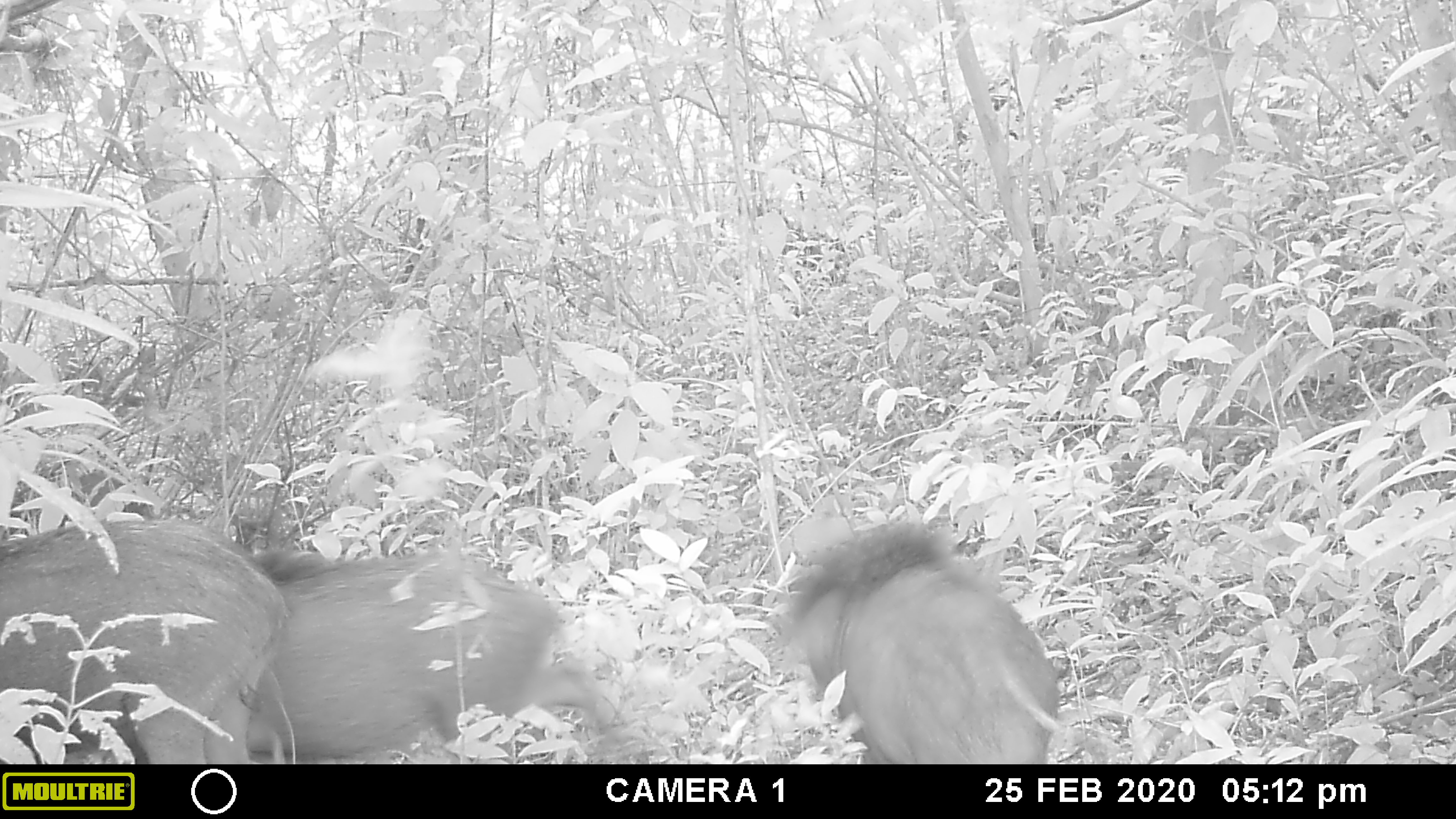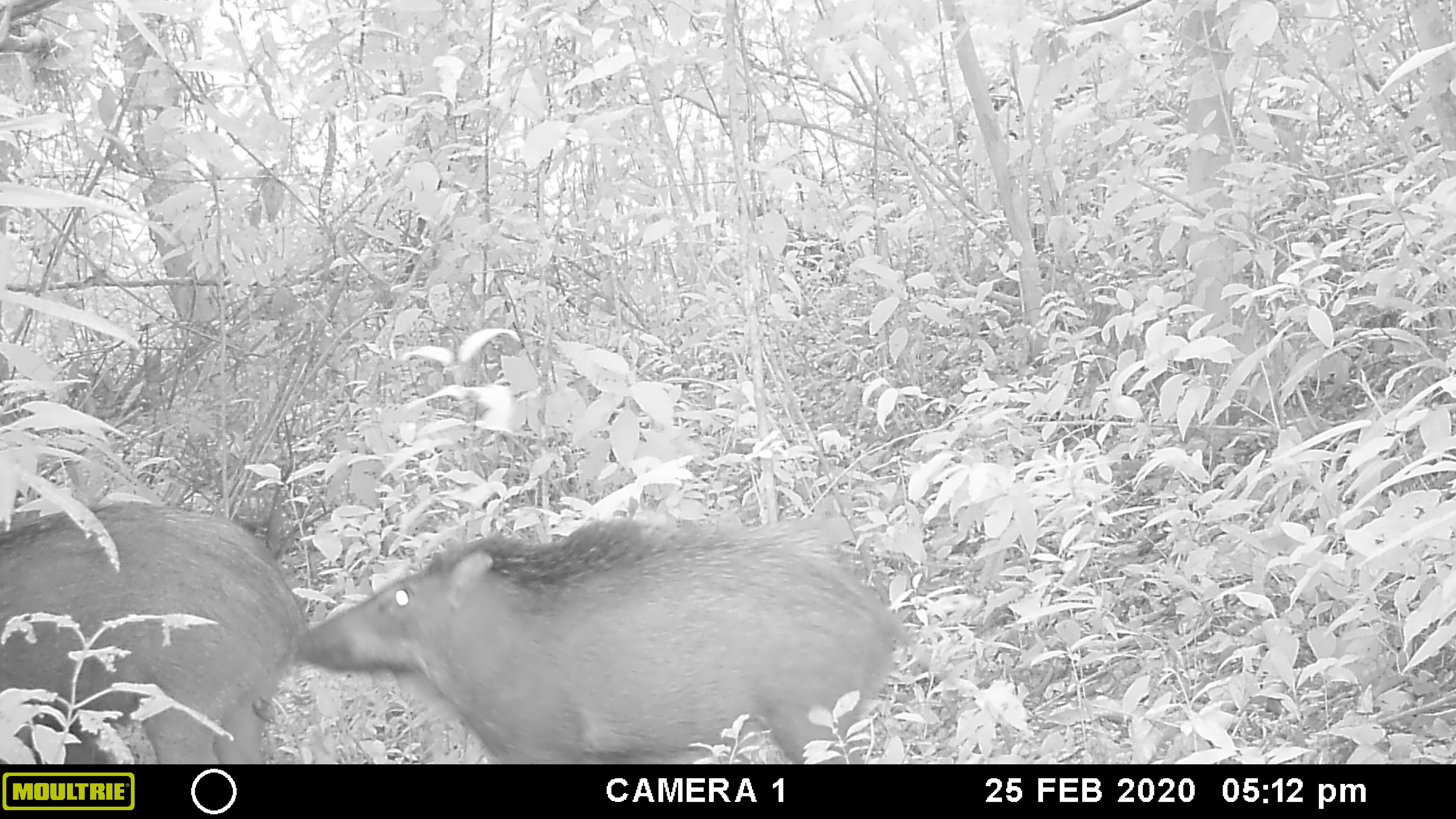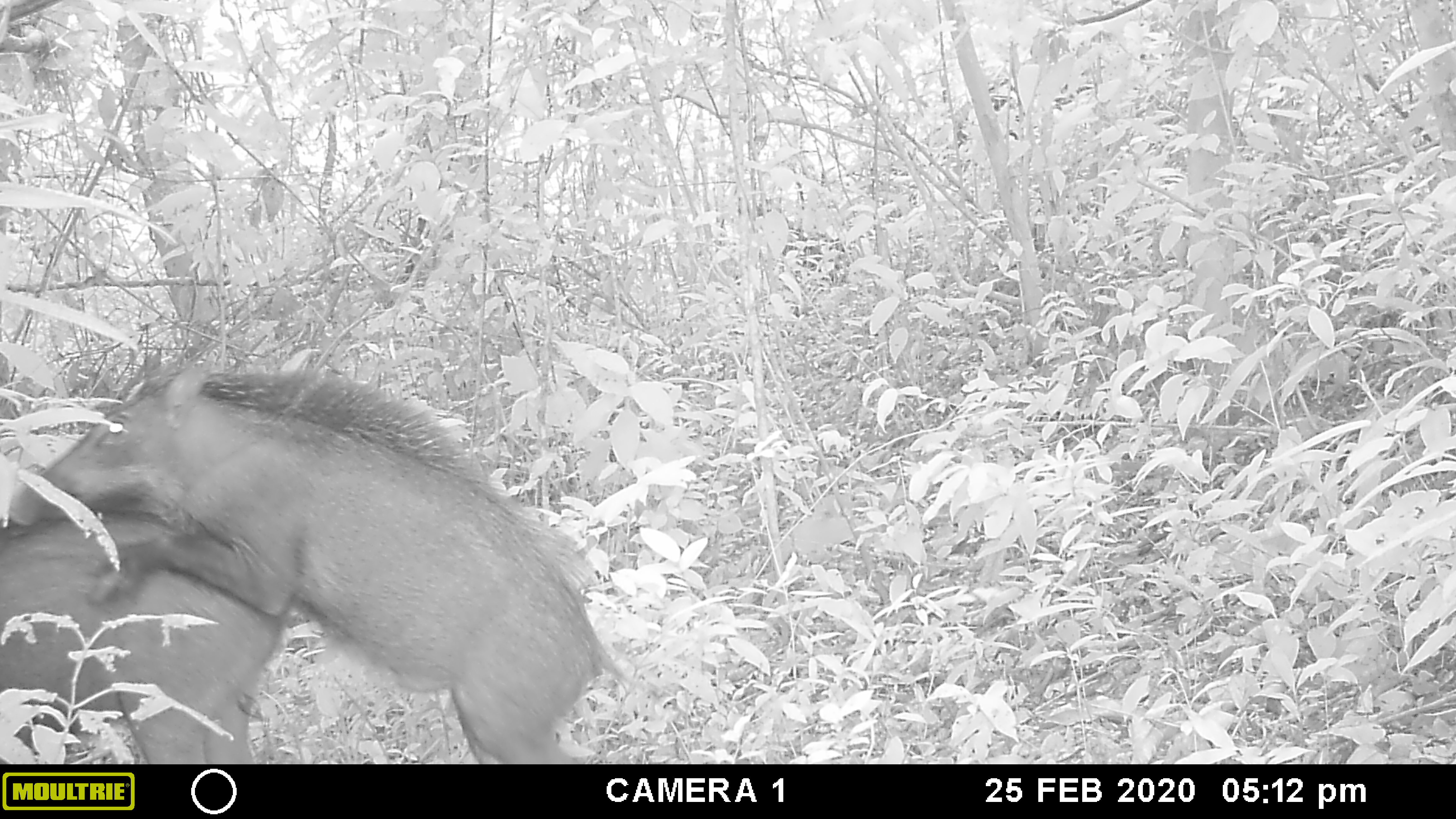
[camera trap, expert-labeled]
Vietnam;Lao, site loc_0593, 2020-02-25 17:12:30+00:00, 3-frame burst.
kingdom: Animalia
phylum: Chordata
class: Mammalia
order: Artiodactyla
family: Suidae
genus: Sus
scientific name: Sus scrofa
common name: eurasian wild pig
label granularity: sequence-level